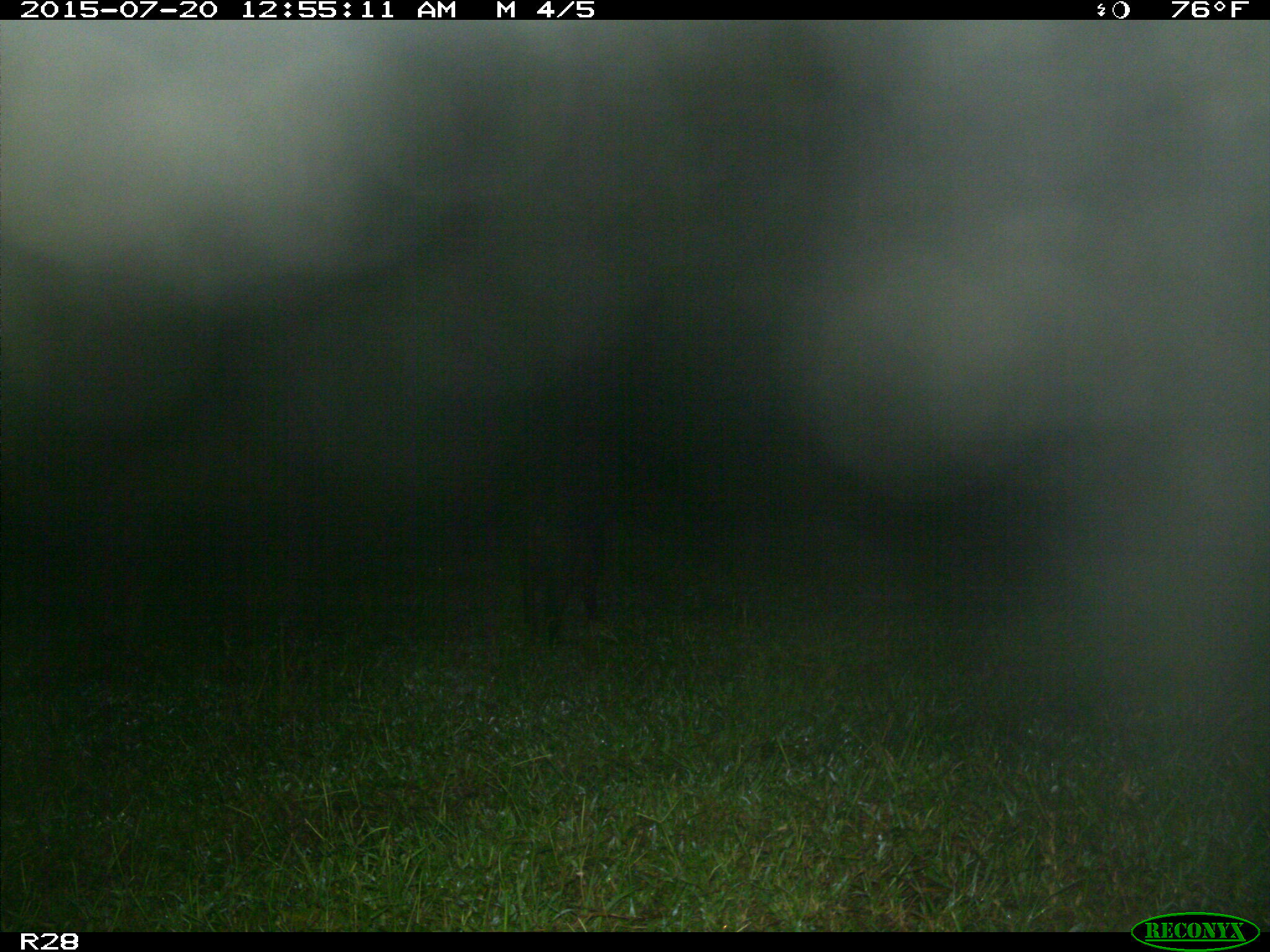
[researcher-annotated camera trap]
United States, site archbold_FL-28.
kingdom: Animalia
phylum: Chordata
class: Mammalia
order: Artiodactyla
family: Suidae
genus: Sus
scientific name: Sus scrofa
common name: wild boar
Sus scrofa (wild boar).